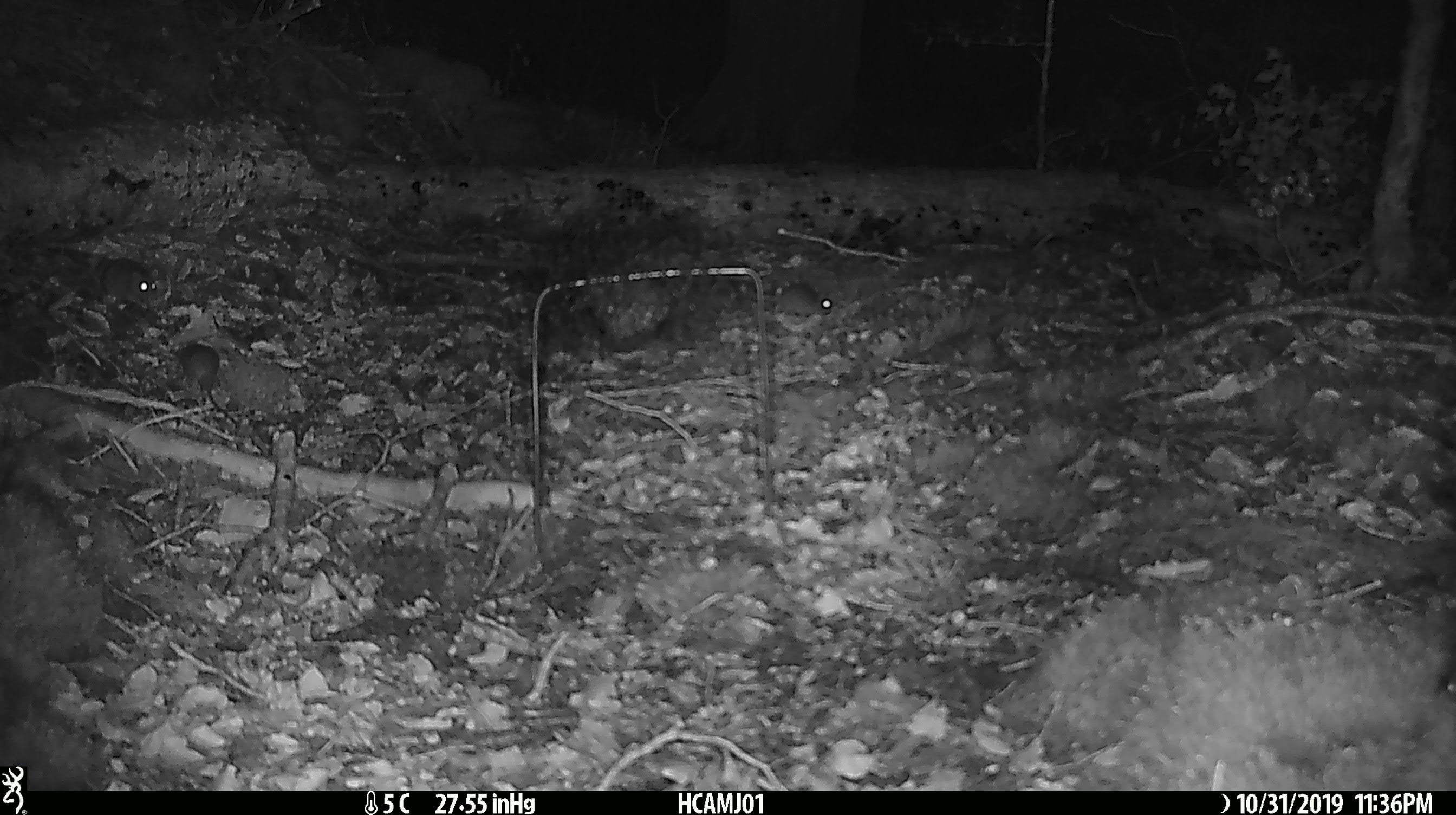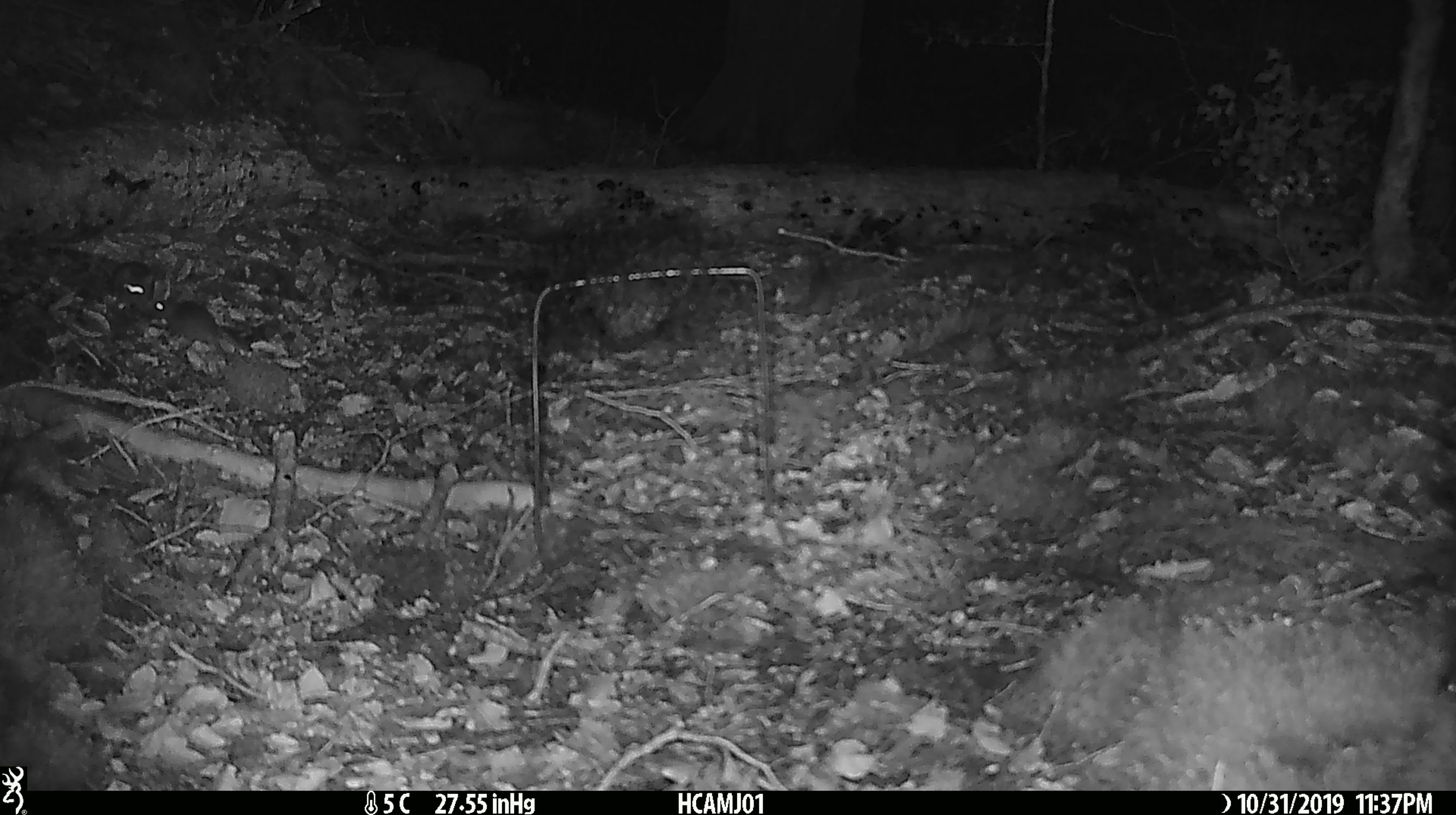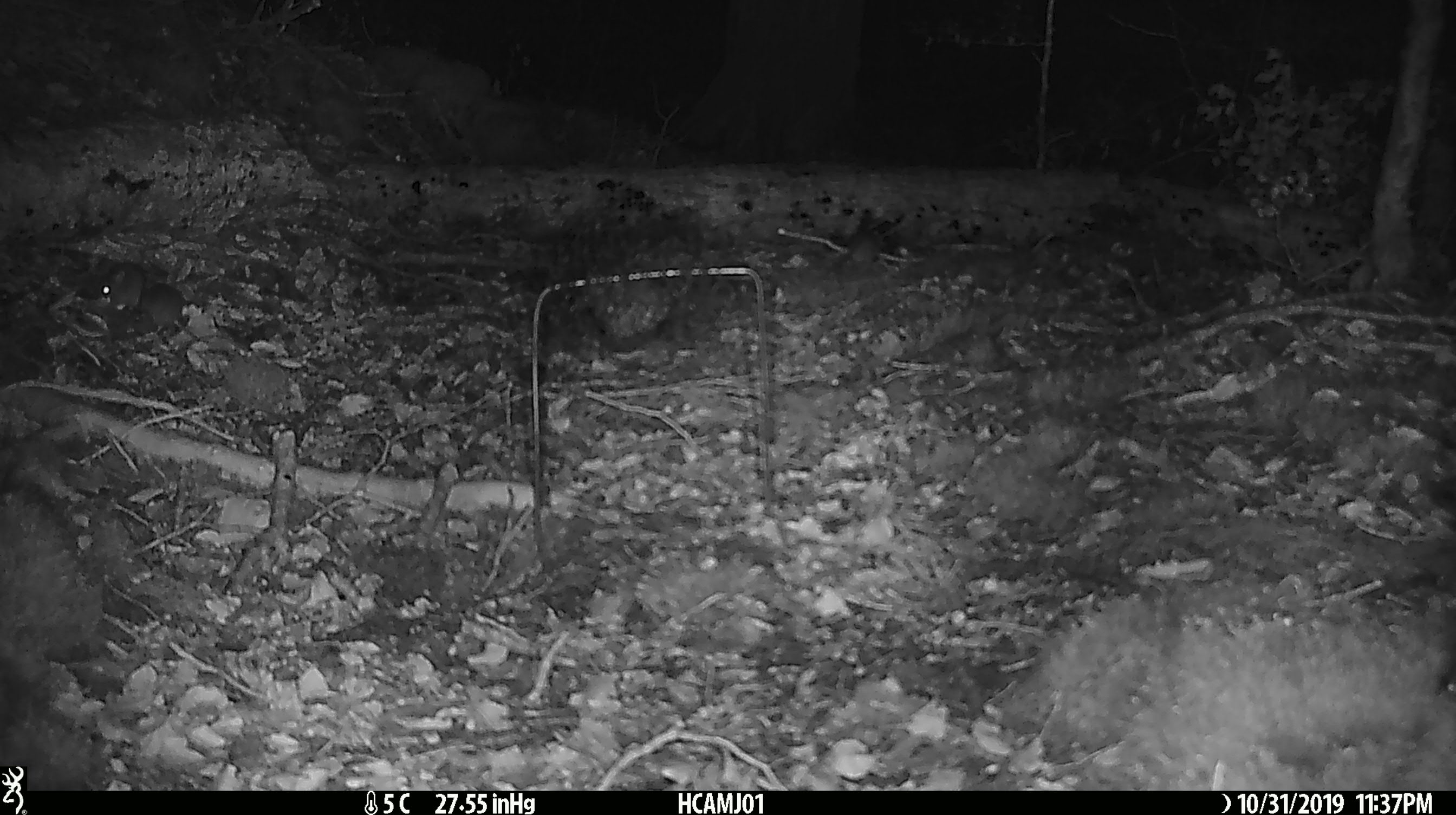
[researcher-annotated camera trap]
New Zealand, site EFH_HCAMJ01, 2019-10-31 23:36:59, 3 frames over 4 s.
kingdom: Animalia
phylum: Chordata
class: Mammalia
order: Rodentia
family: Muridae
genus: Mus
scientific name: Mus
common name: mouse